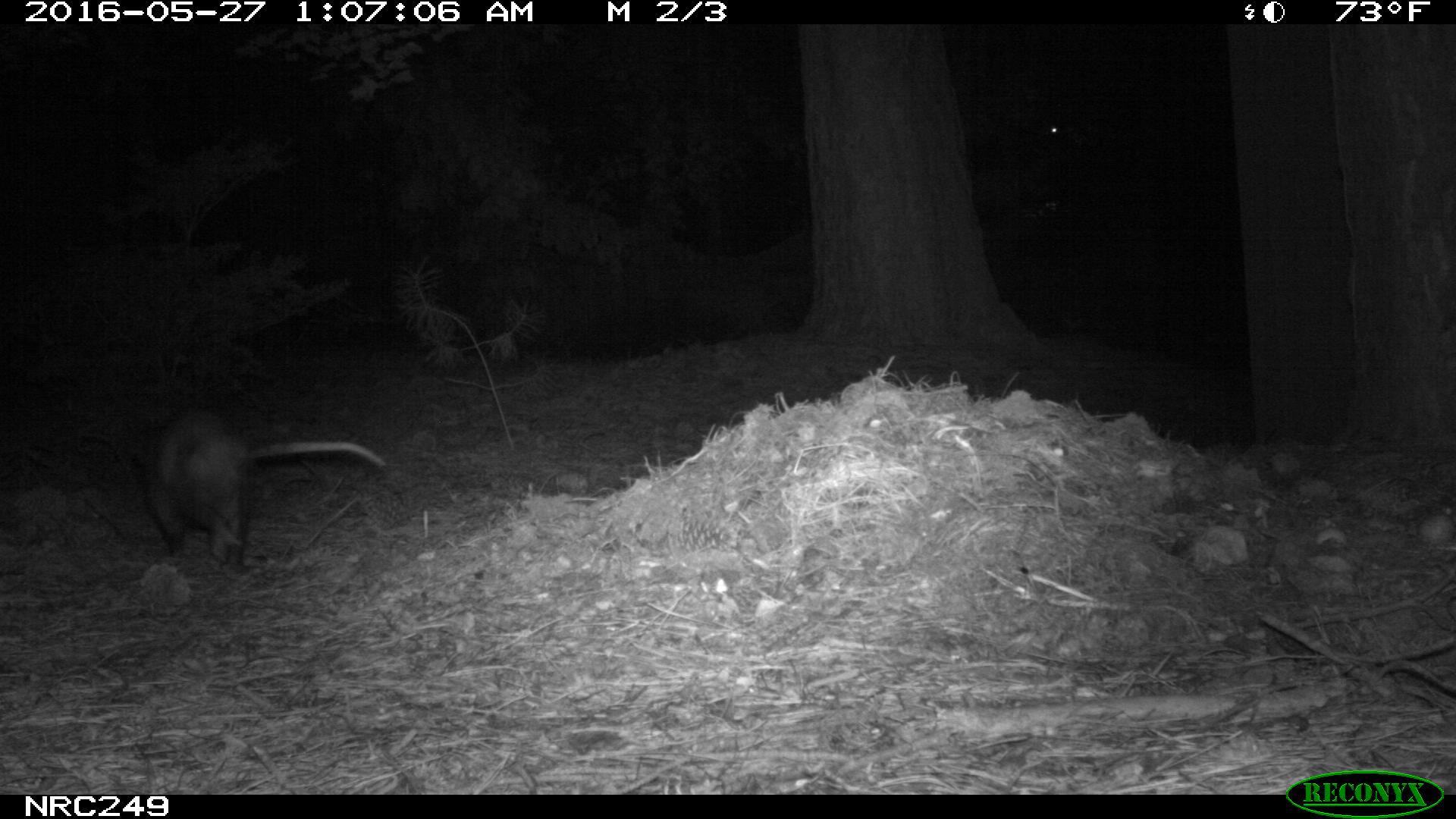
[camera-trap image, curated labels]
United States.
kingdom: Animalia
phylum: Chordata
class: Mammalia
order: Didelphimorphia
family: Didelphidae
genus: Didelphis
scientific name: Didelphis virginiana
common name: virginia opossum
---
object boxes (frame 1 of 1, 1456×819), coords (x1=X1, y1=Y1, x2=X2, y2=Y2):
Virginia Opossum: (x1=133, y1=399, x2=398, y2=562)